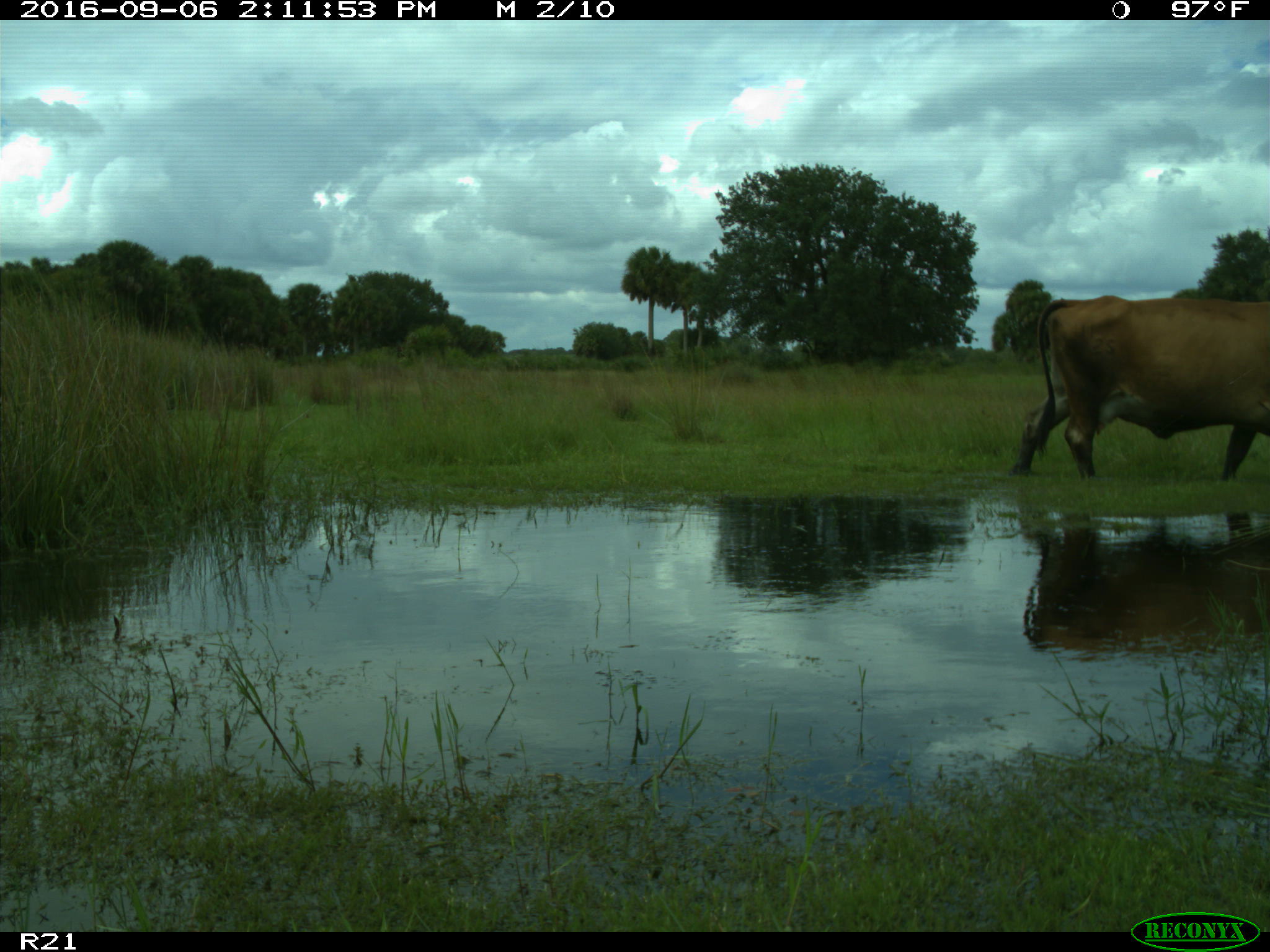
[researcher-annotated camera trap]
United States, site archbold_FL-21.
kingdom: Animalia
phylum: Chordata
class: Mammalia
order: Artiodactyla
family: Bovidae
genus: Bos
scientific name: Bos taurus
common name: domestic cow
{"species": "Bos taurus (domestic cow)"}